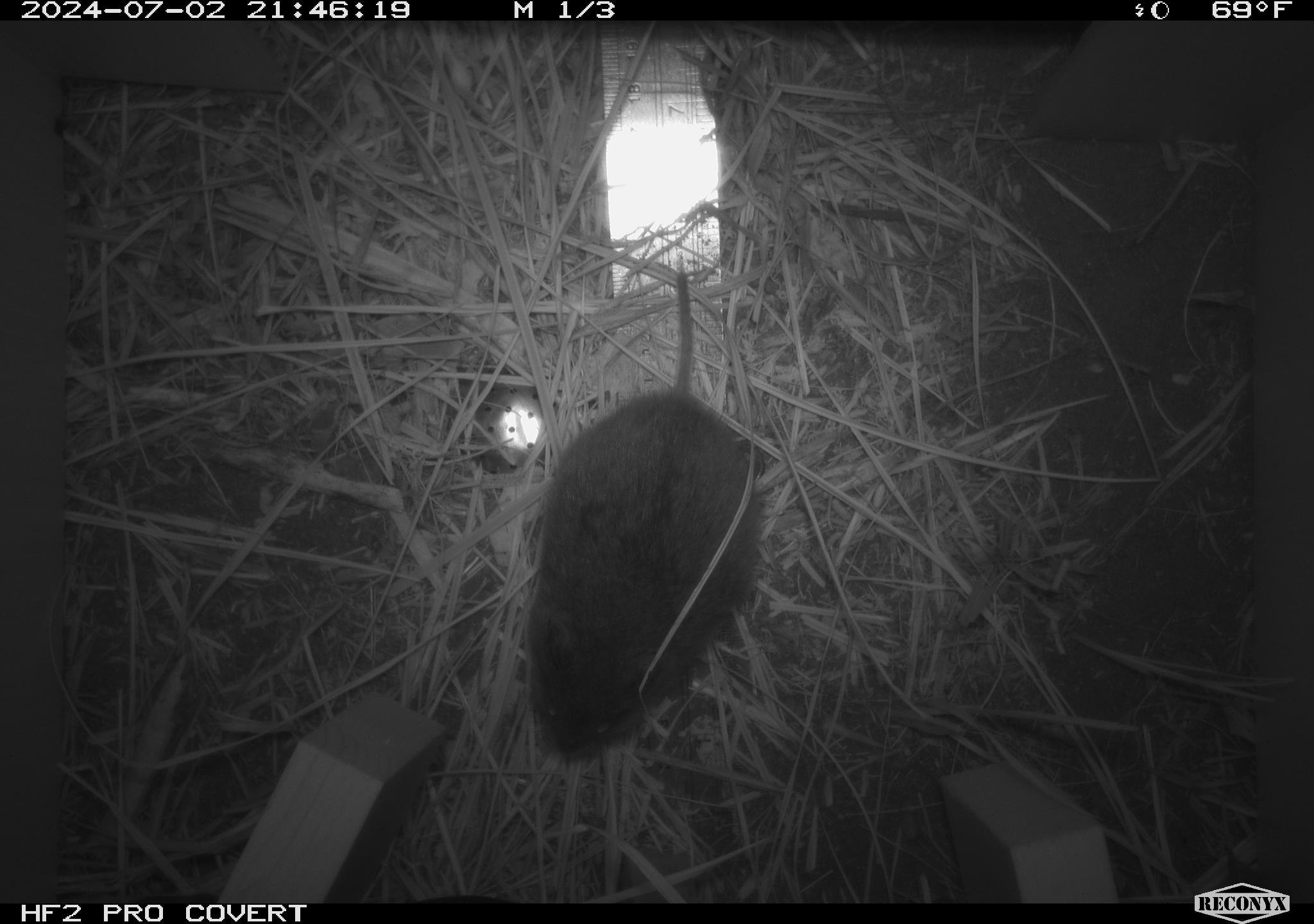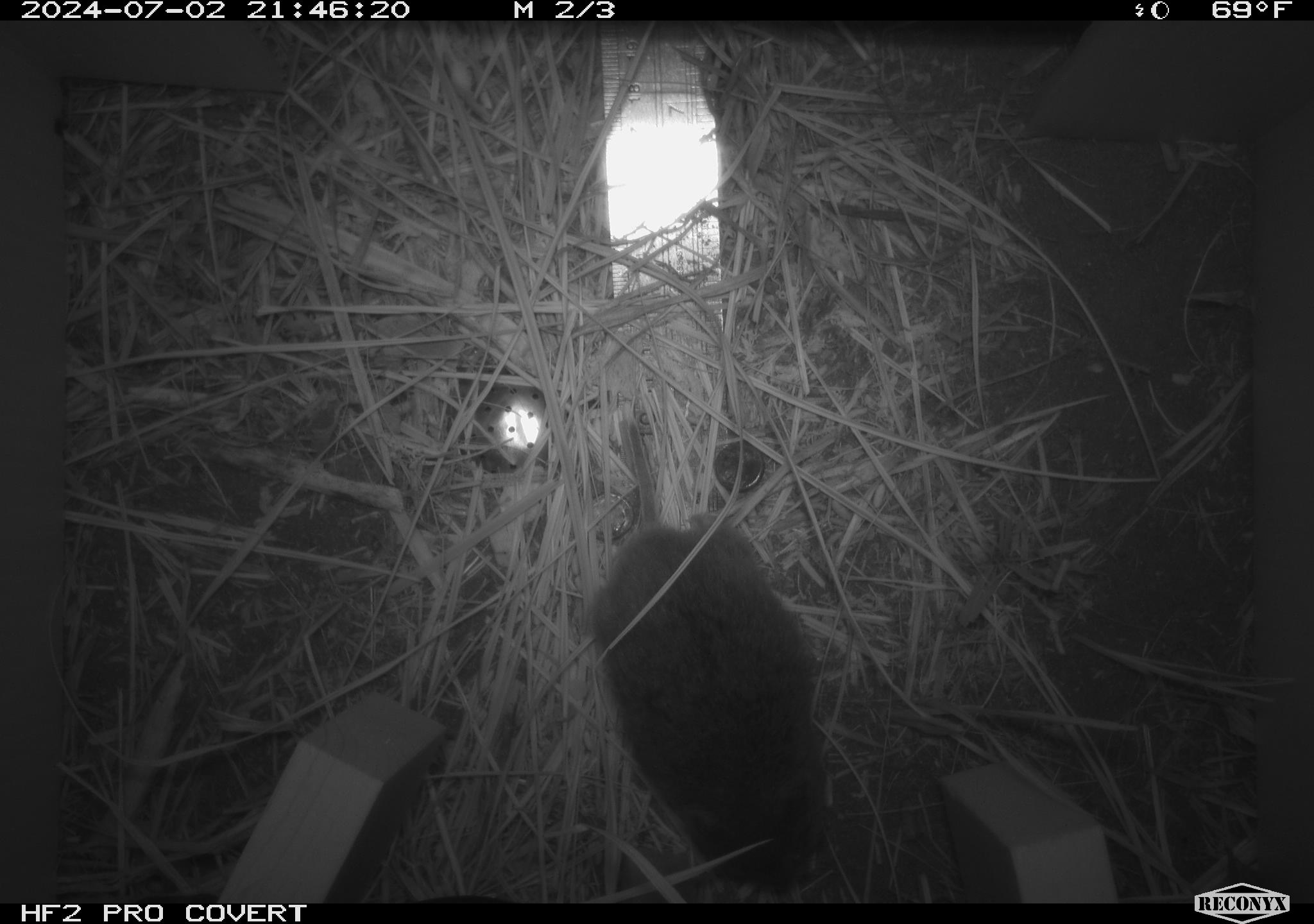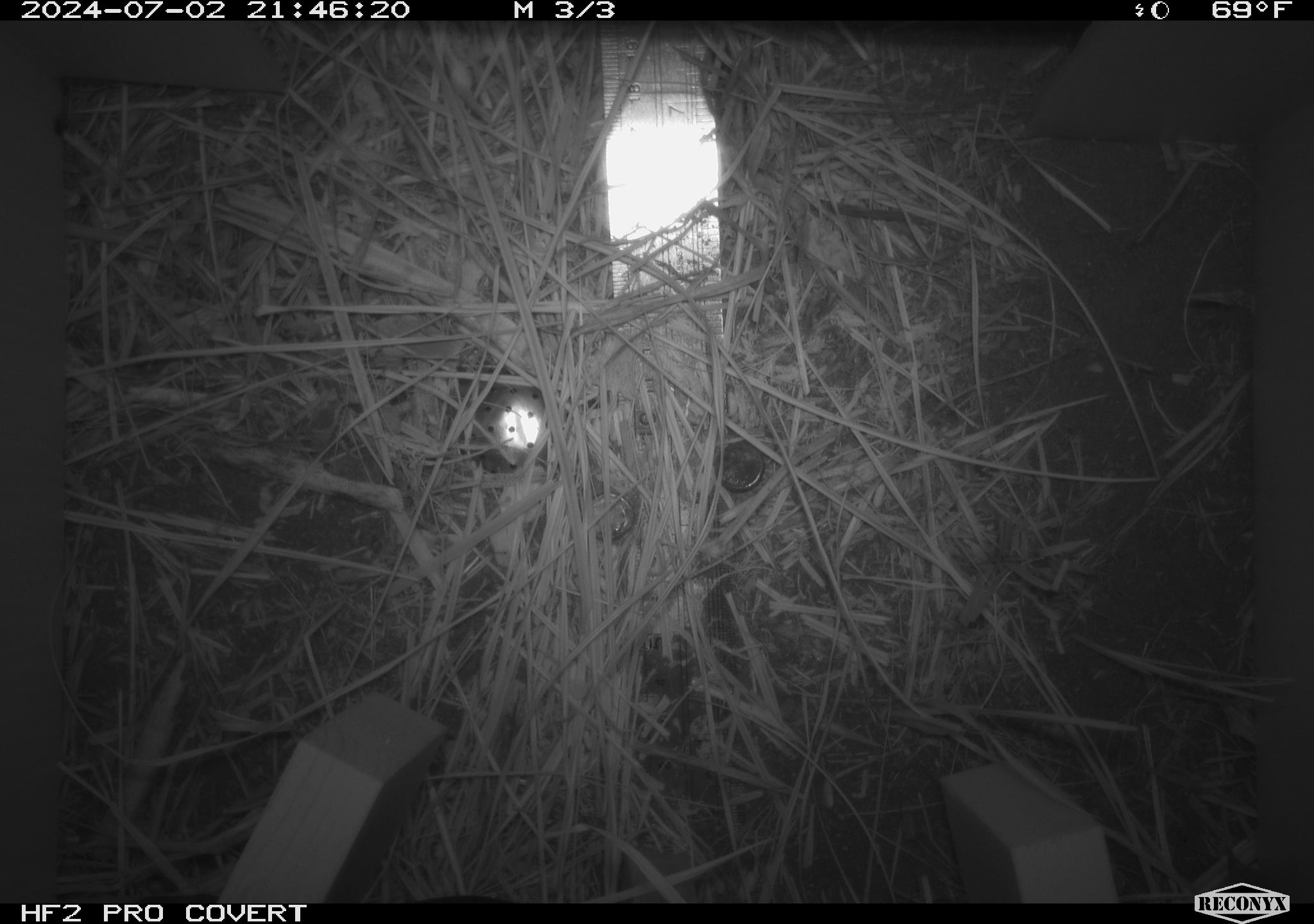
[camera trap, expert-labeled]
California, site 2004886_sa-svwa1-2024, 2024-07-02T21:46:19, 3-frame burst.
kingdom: Animalia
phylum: Chordata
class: Mammalia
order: Rodentia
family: Cricetidae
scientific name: Arvicolinae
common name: voles, lemmings, and muskrats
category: arvicolinae subfamily